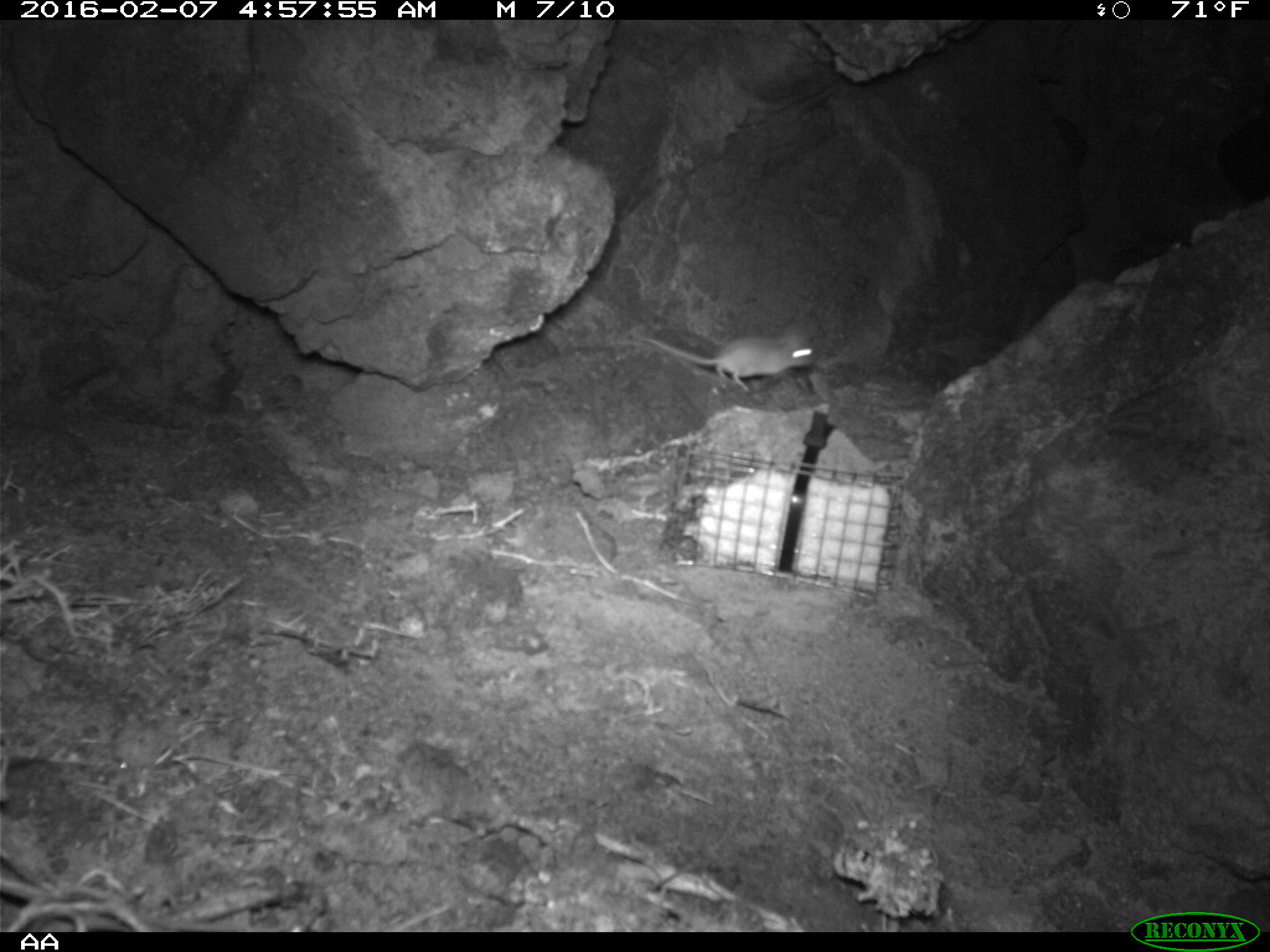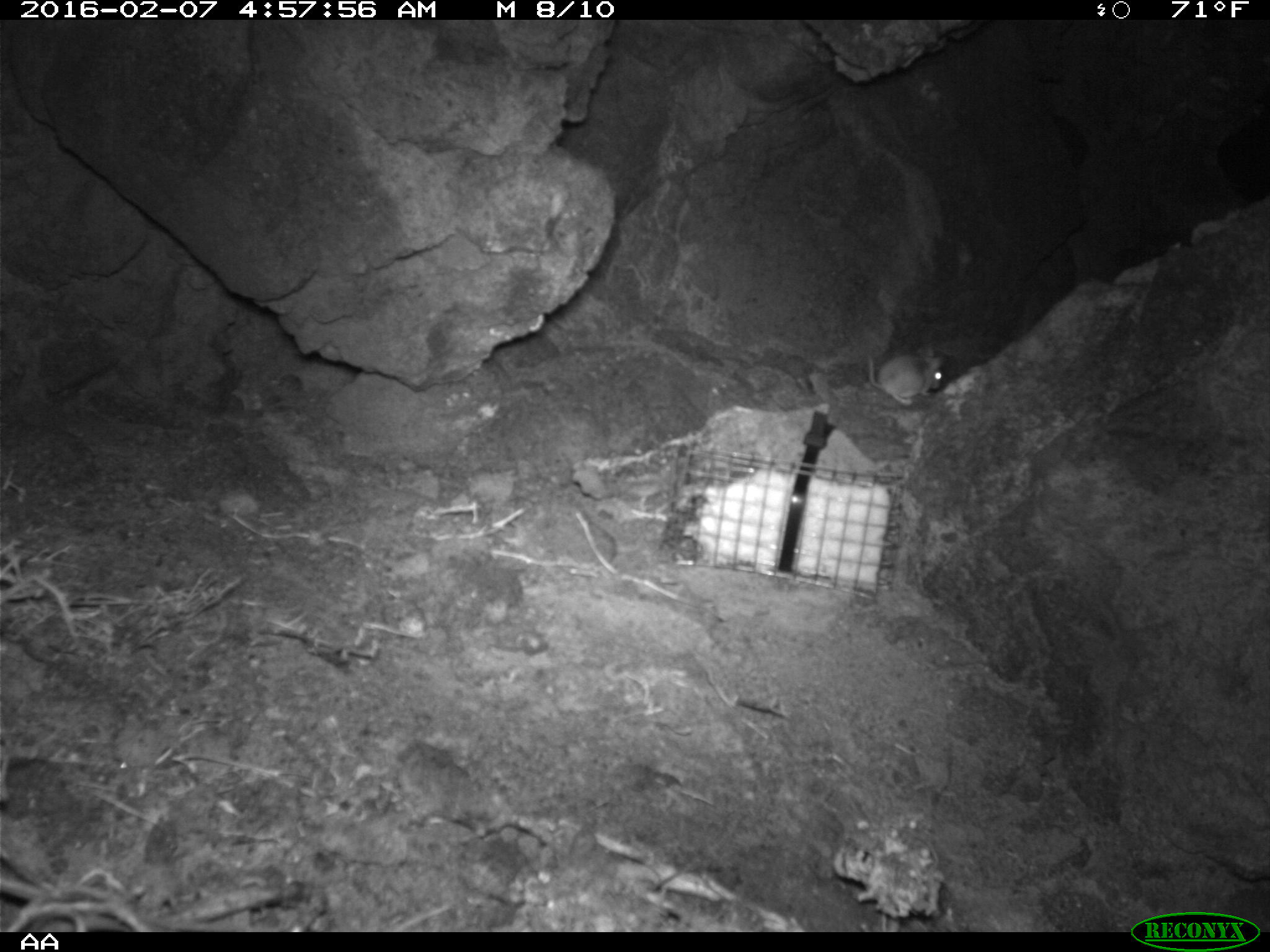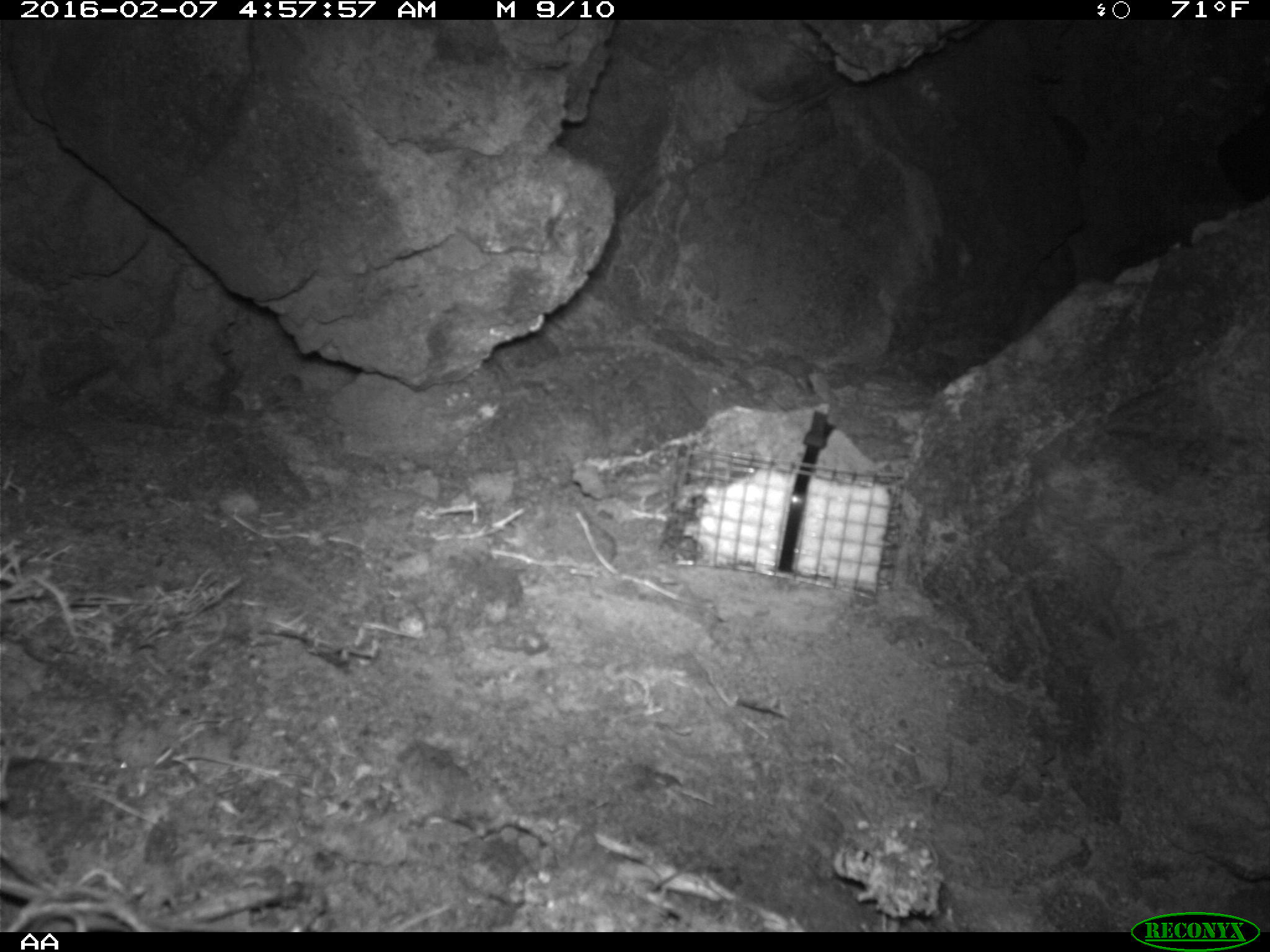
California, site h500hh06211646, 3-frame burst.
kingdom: Animalia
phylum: Chordata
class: Mammalia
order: Rodentia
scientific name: Rodentia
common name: rodent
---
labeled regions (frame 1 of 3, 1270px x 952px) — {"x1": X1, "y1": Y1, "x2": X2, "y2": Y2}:
rodent: {"x1": 643, "y1": 324, "x2": 813, "y2": 392}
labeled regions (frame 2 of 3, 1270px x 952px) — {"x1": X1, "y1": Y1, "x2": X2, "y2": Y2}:
rodent: {"x1": 867, "y1": 342, "x2": 944, "y2": 405}